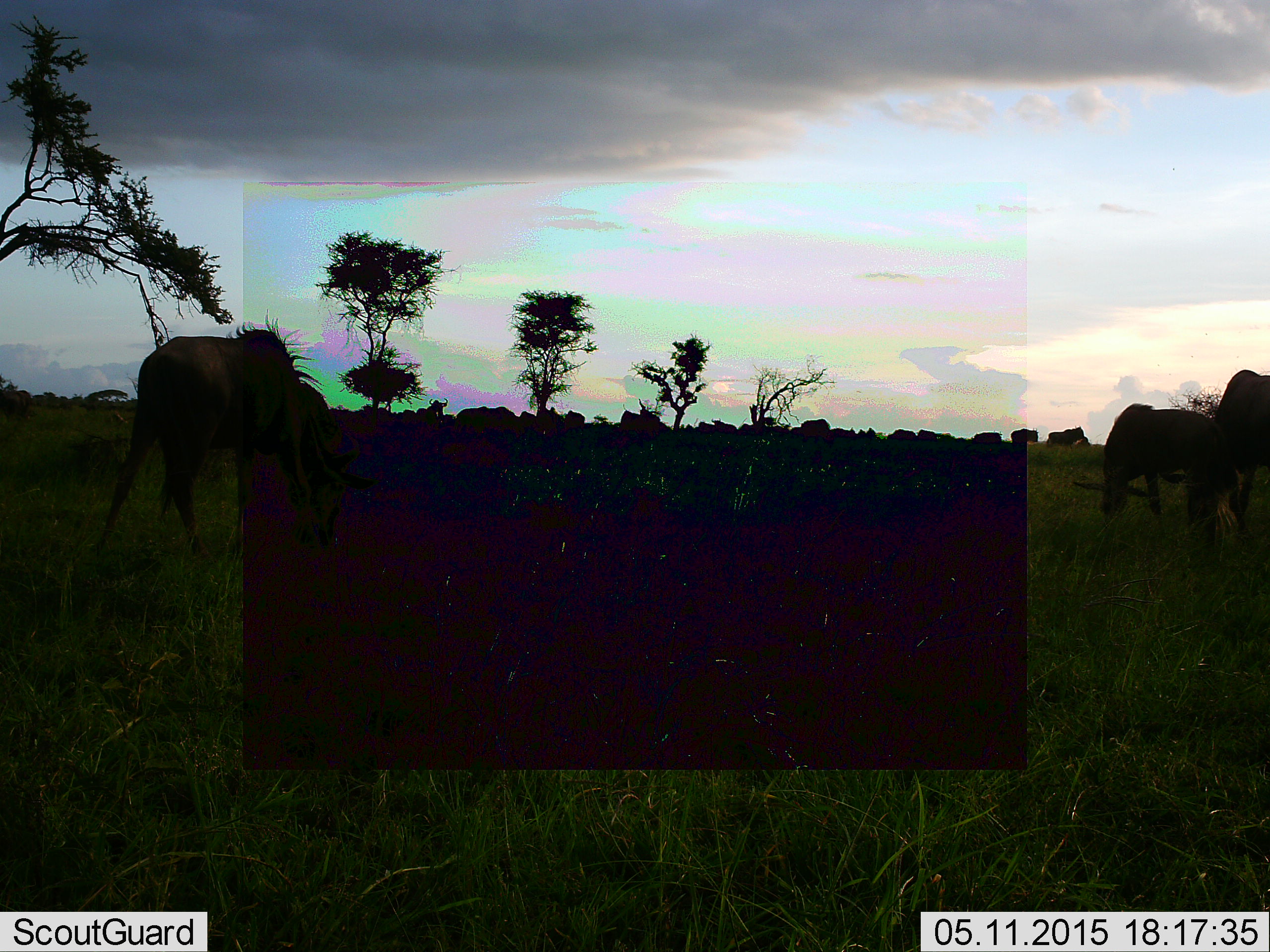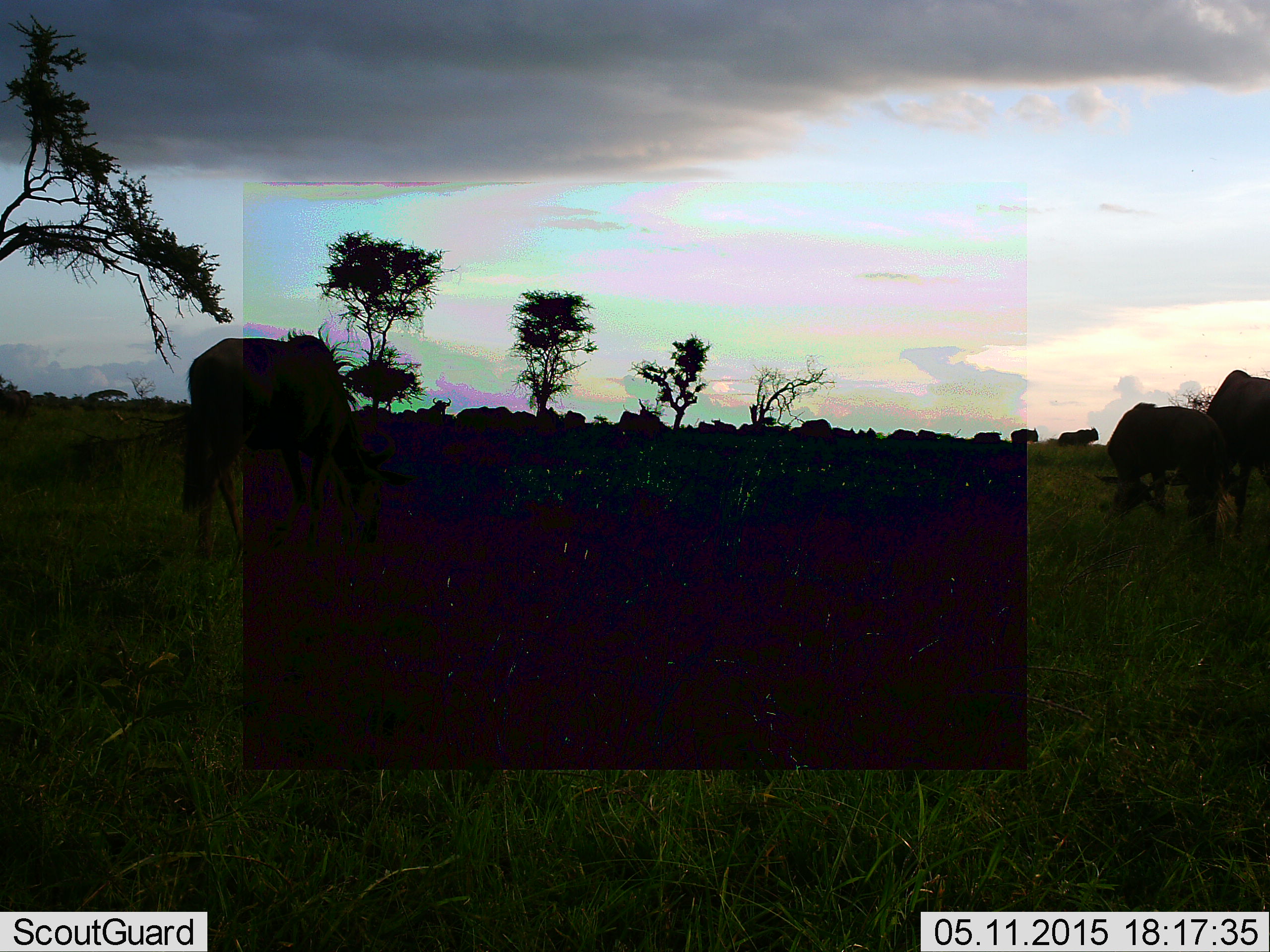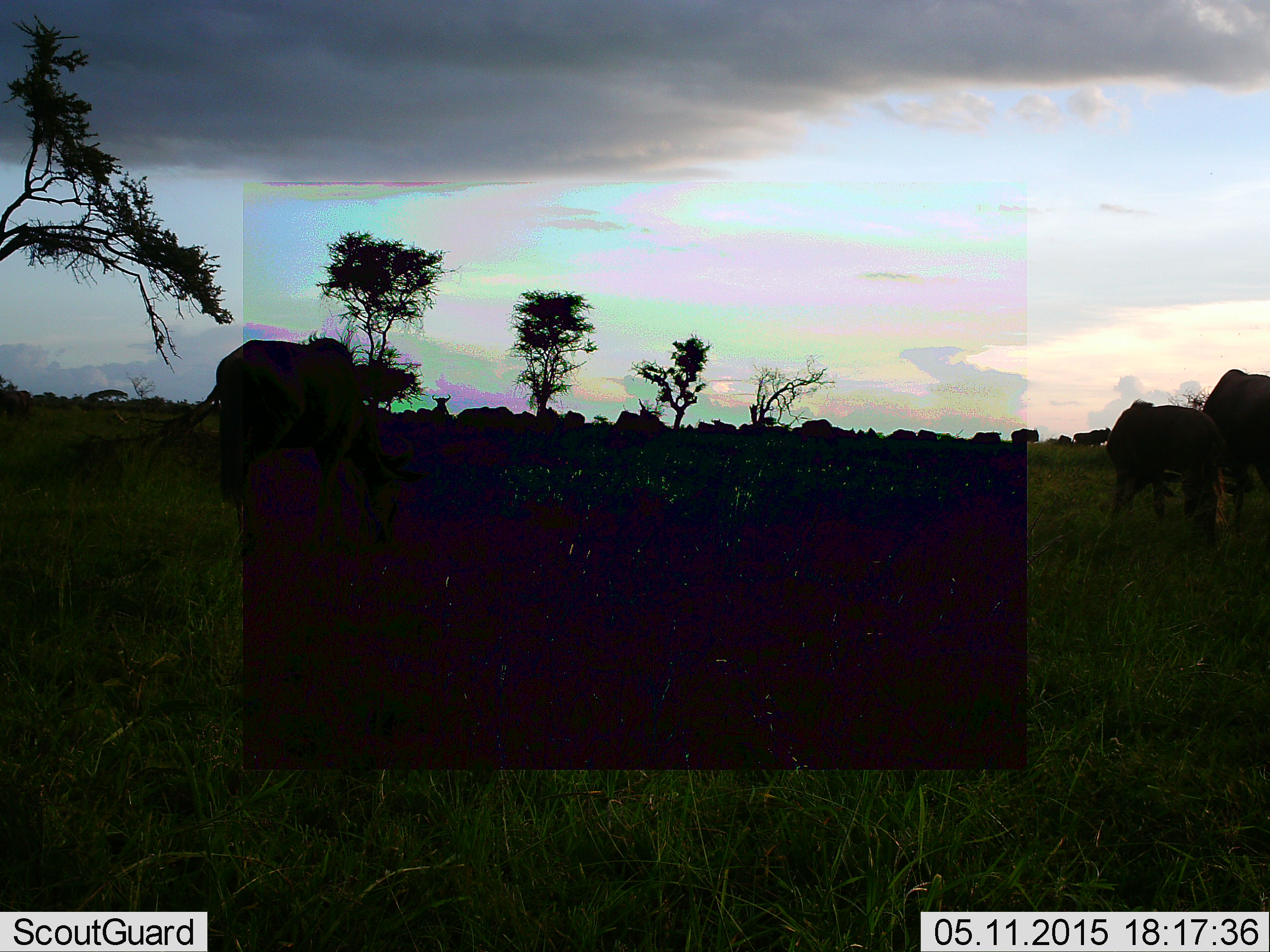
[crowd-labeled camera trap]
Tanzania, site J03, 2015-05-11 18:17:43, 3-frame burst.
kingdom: Animalia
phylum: Chordata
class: Mammalia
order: Artiodactyla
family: Bovidae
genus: Connochaetes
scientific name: Connochaetes taurinus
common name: blue wildebeest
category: wildebeest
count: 11-50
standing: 70%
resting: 0%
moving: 60%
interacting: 0%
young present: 10%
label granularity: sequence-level